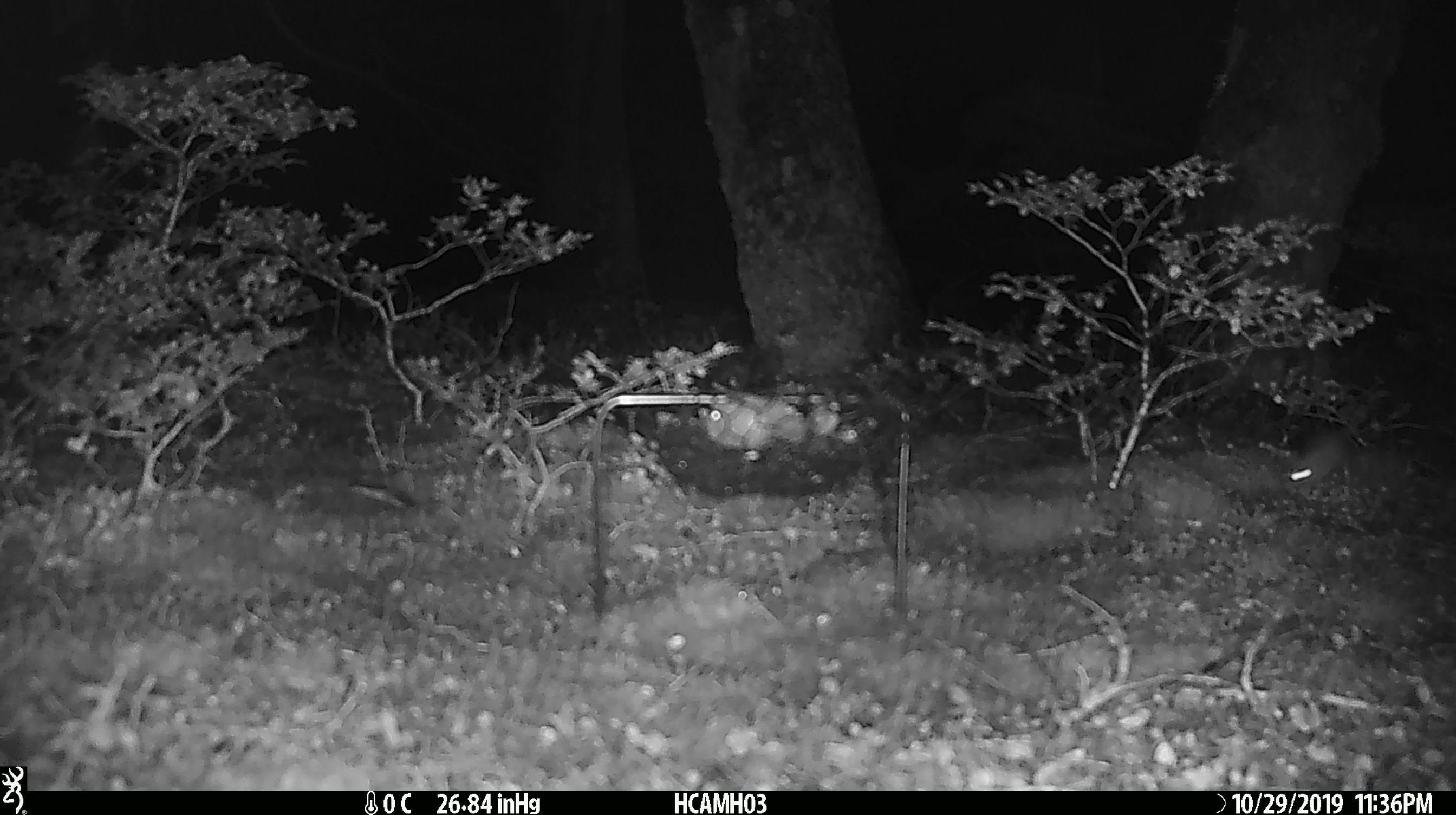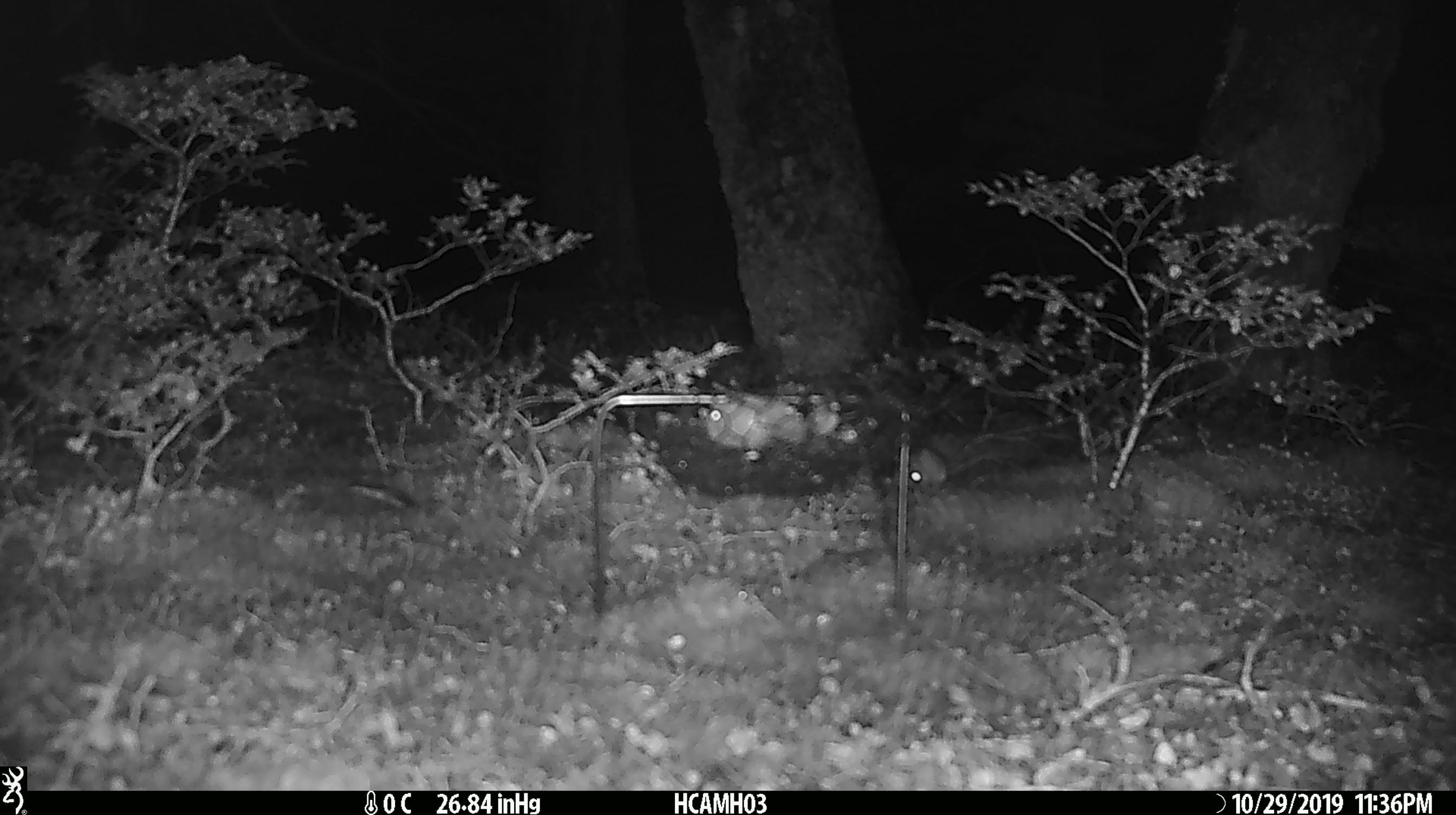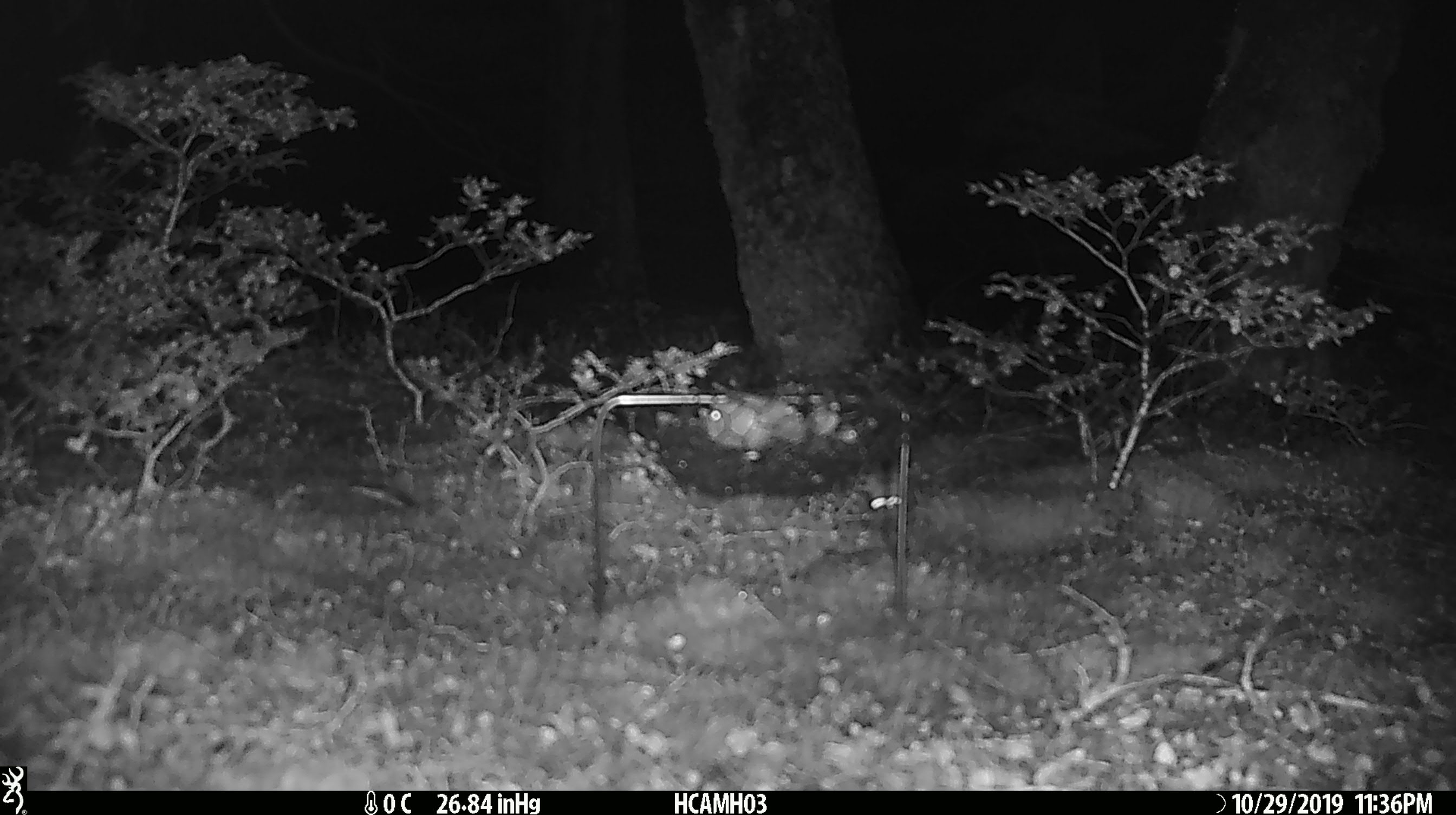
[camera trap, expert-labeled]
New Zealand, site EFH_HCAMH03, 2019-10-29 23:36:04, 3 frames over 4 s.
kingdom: Animalia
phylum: Chordata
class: Mammalia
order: Rodentia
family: Muridae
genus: Mus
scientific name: Mus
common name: mouse